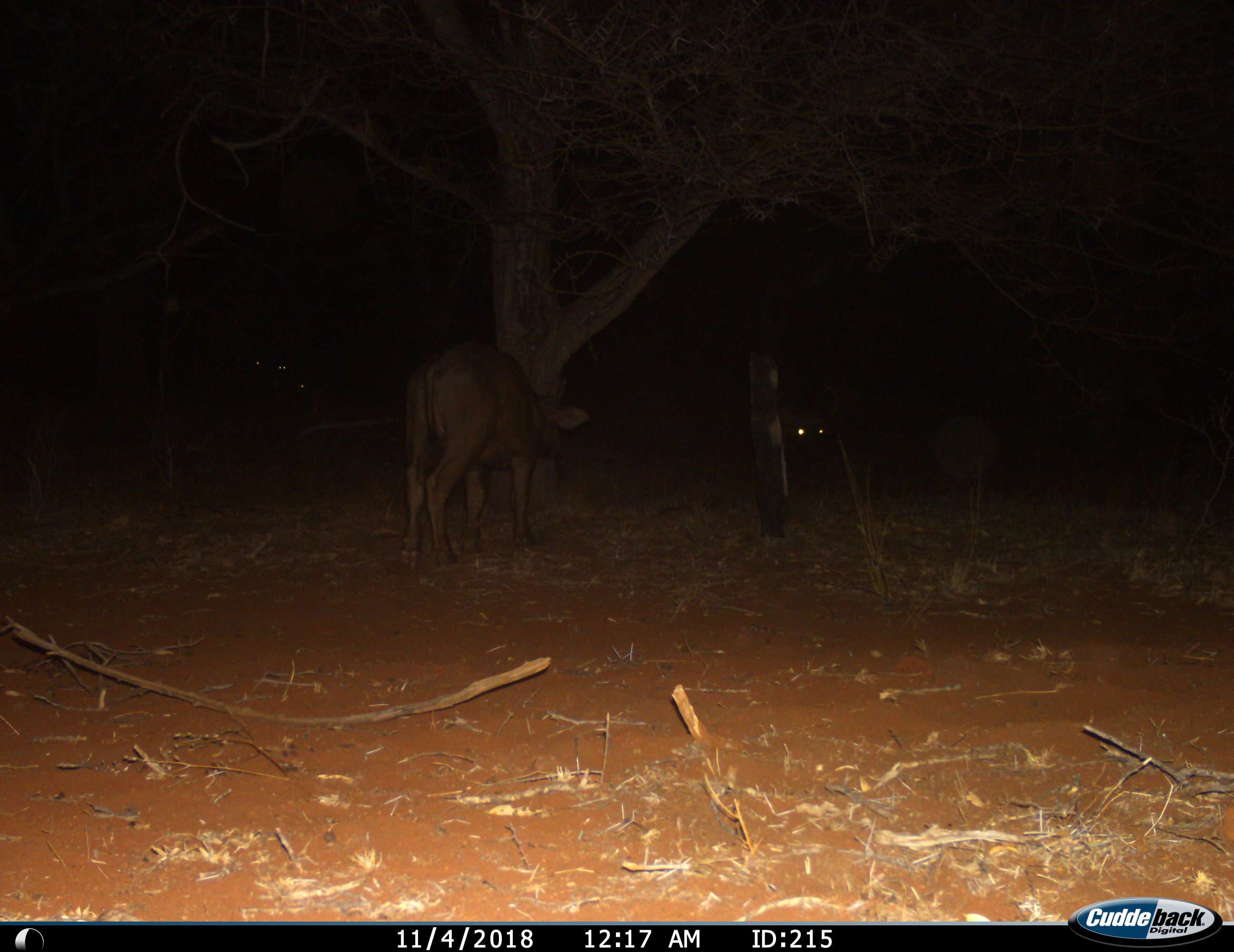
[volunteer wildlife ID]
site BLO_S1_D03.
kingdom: Animalia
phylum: Chordata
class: Mammalia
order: Artiodactyla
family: Bovidae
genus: Syncerus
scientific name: Syncerus caffer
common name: african buffalo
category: buffalo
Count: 2.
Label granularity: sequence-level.